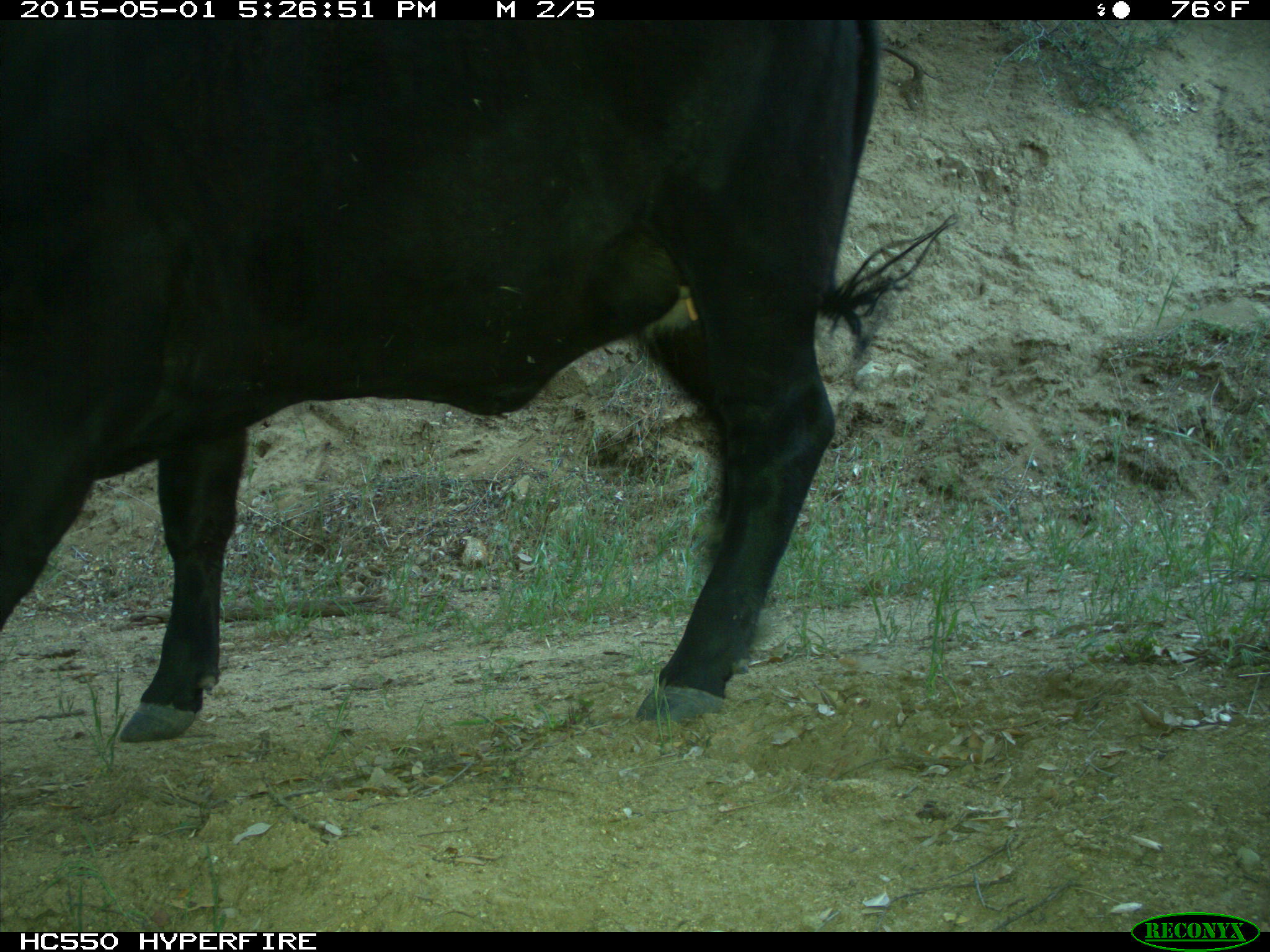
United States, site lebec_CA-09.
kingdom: Animalia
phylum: Chordata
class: Mammalia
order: Artiodactyla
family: Bovidae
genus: Bos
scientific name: Bos taurus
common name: domestic cow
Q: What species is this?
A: Bos taurus (domestic cow).